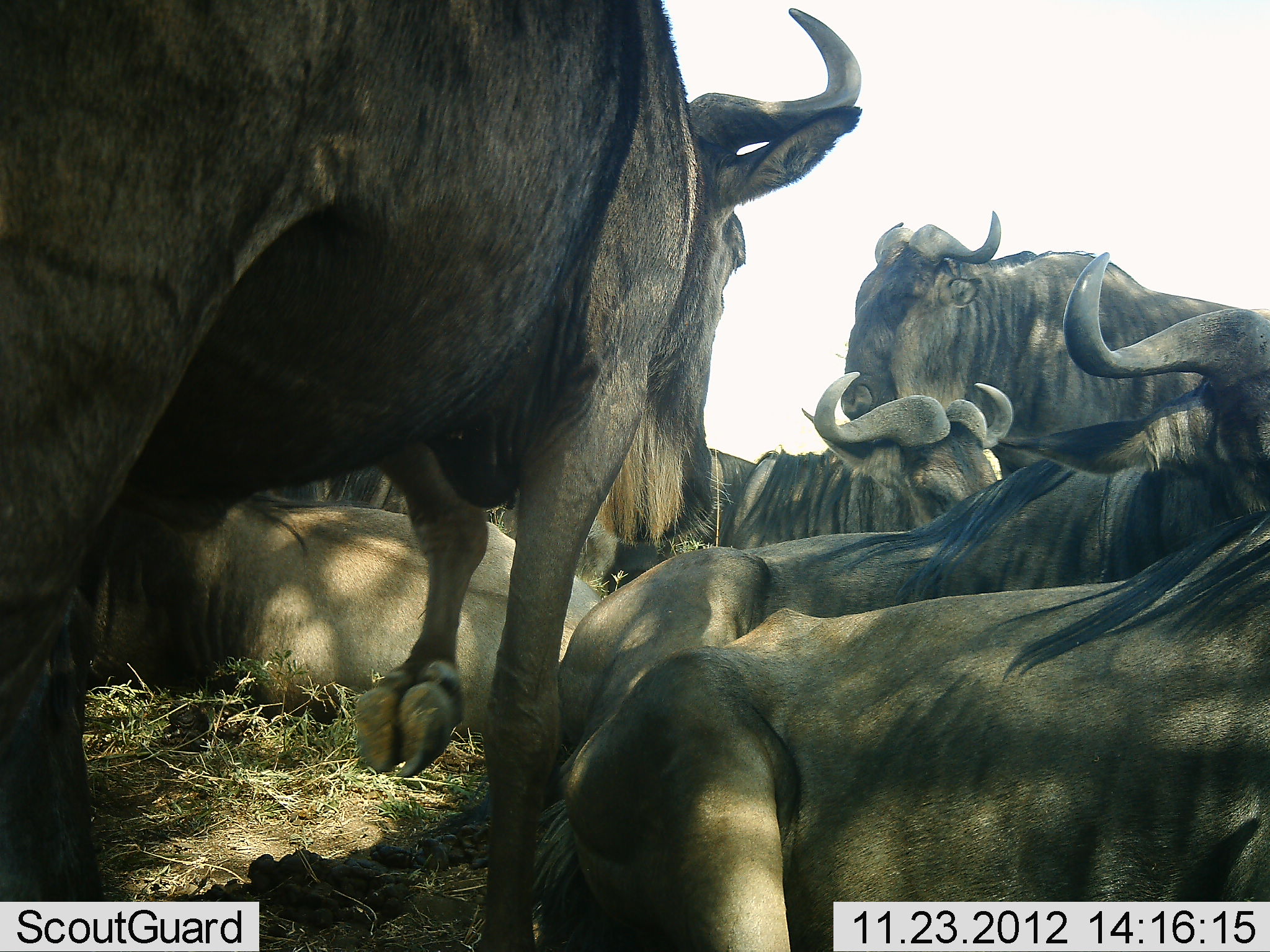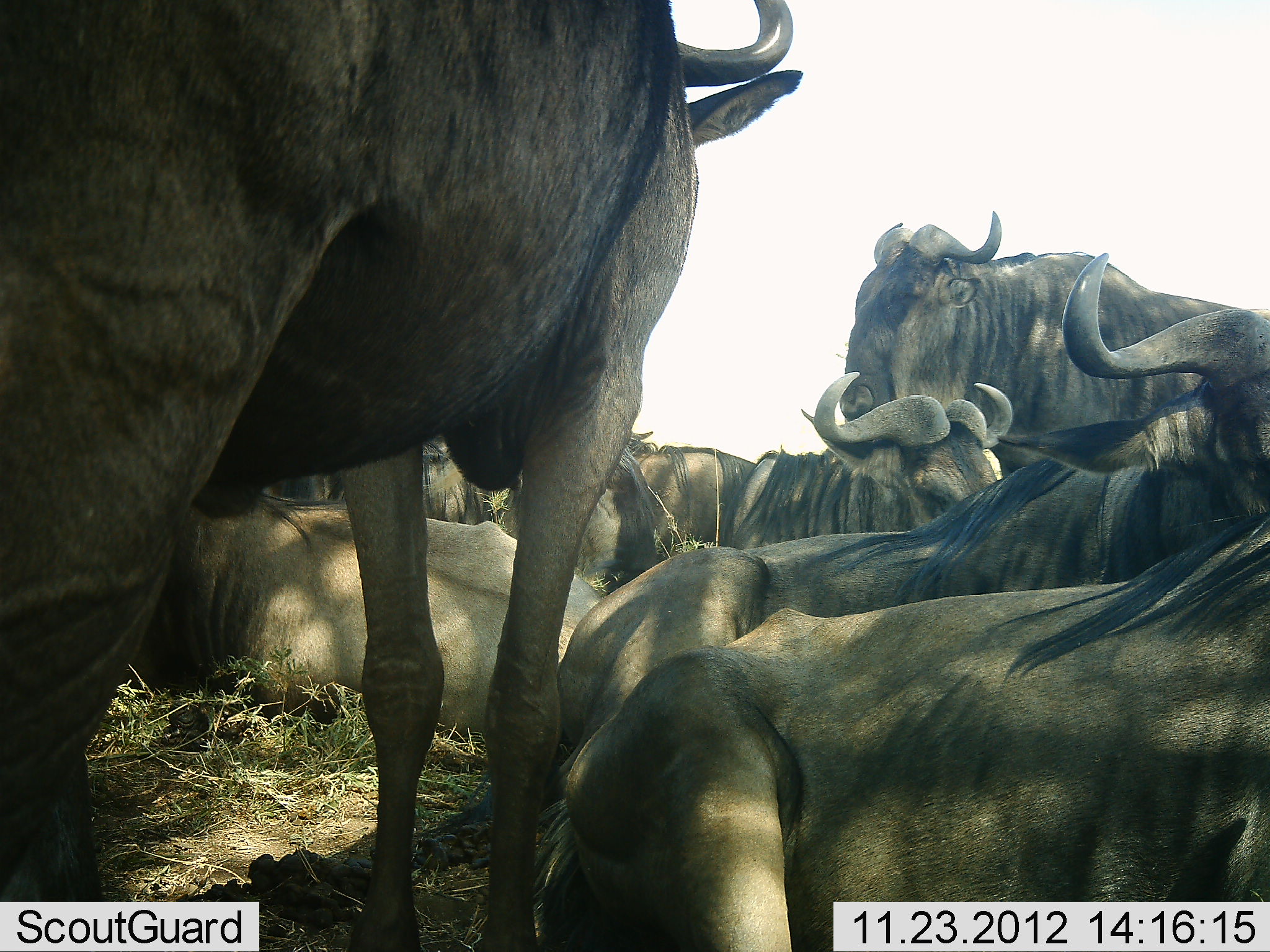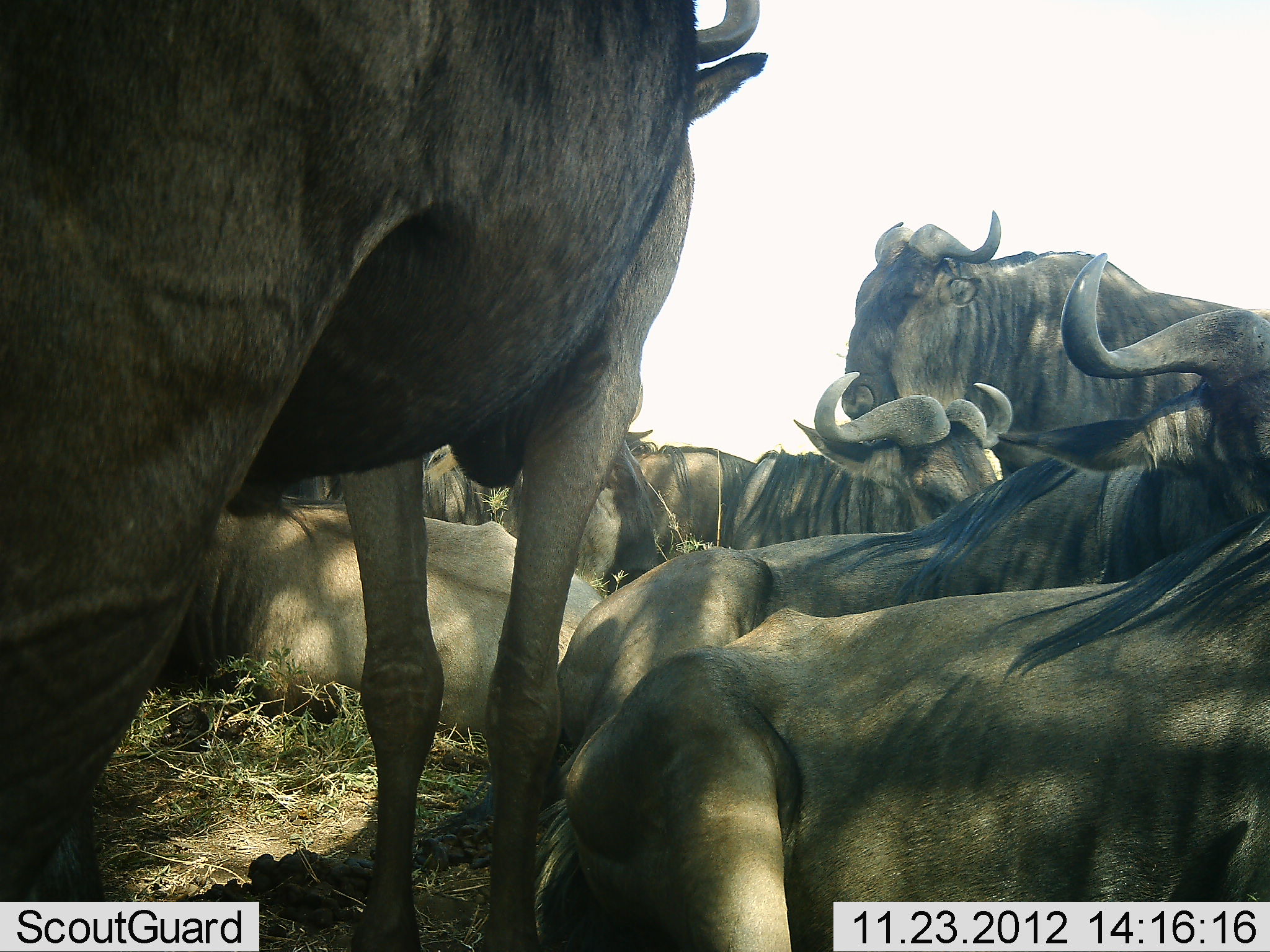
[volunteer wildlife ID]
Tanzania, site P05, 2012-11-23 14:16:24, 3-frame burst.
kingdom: Animalia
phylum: Chordata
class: Mammalia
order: Artiodactyla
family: Bovidae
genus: Connochaetes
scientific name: Connochaetes taurinus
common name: blue wildebeest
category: wildebeest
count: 8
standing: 60%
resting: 100%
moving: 0%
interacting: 0%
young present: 0%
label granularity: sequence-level